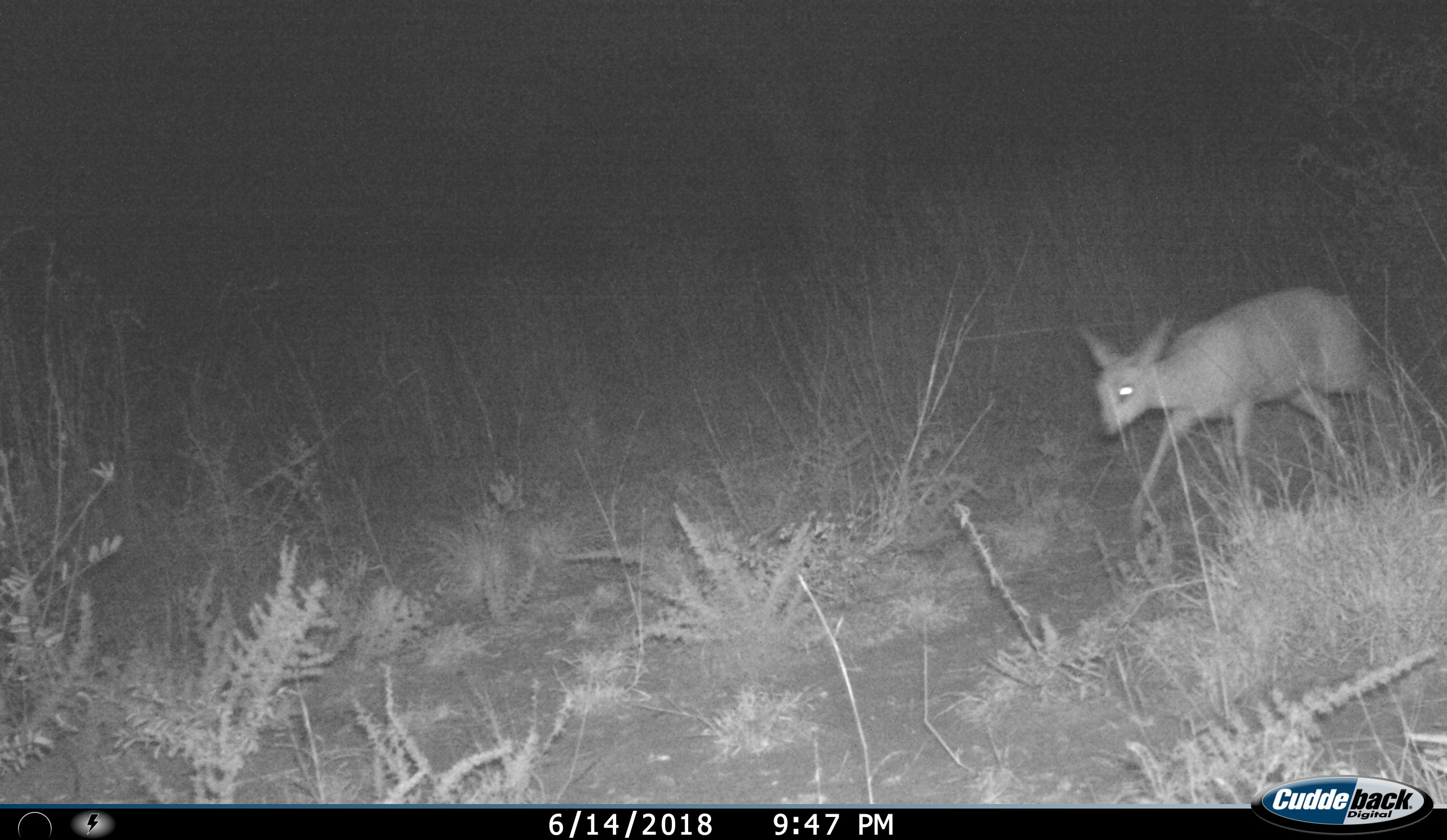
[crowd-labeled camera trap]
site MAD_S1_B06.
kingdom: Animalia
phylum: Chordata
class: Mammalia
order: Artiodactyla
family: Bovidae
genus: Raphicerus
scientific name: Raphicerus campestris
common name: steenbok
Steenbok (Raphicerus campestris), count 1. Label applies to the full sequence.